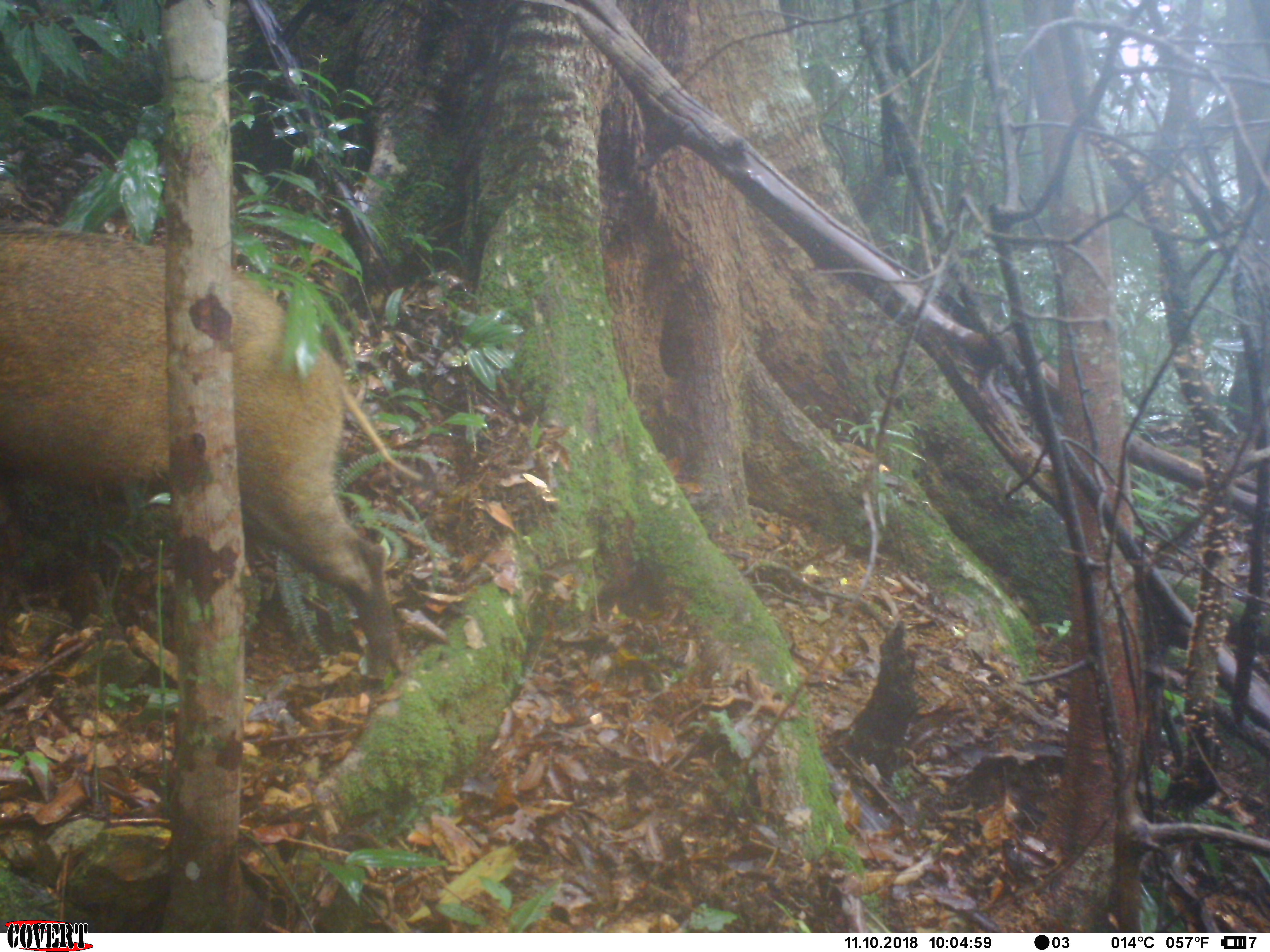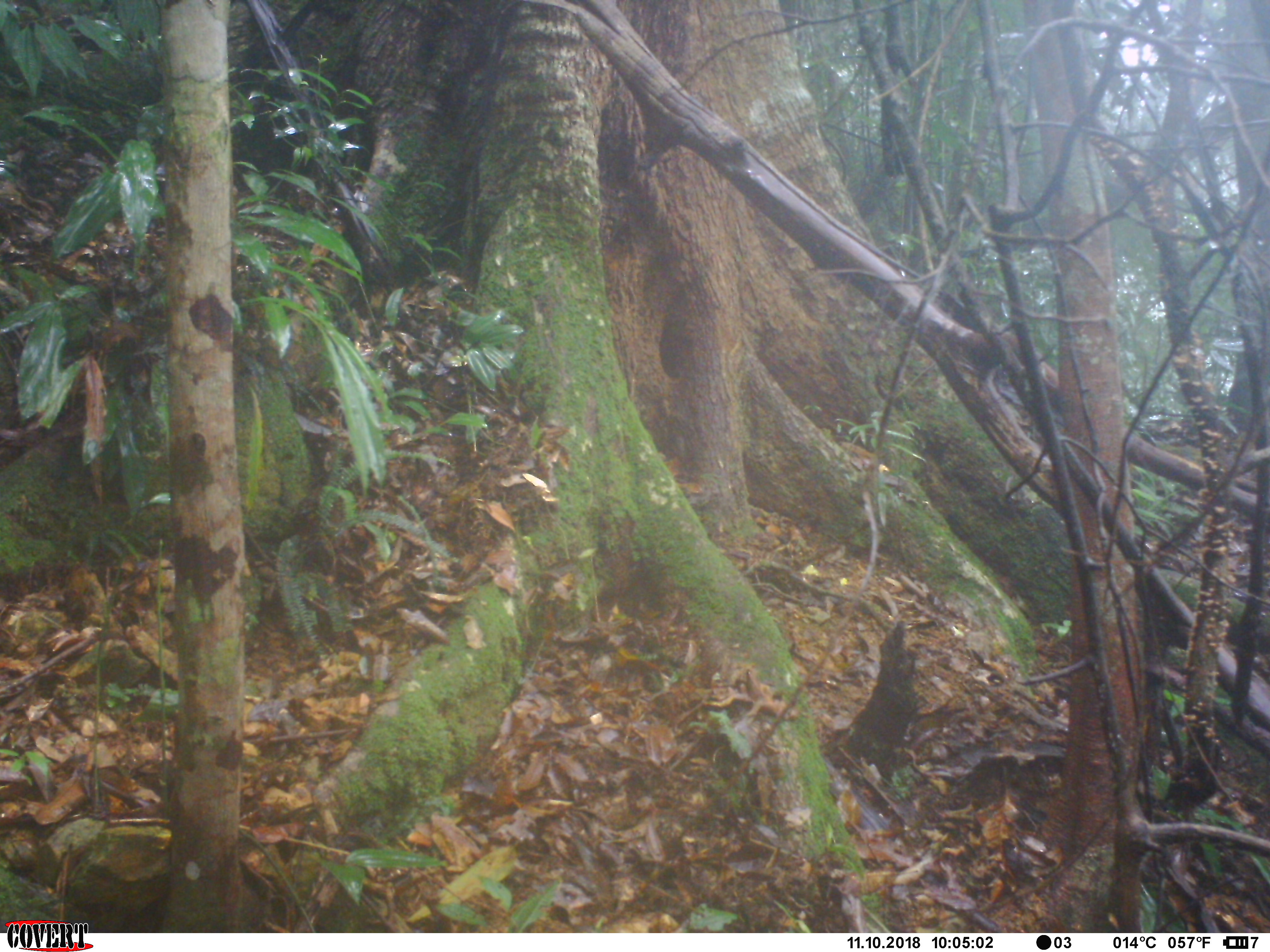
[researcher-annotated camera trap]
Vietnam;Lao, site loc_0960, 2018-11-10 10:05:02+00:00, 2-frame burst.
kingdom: Animalia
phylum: Chordata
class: Mammalia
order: Artiodactyla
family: Suidae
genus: Sus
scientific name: Sus scrofa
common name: eurasian wild pig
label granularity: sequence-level